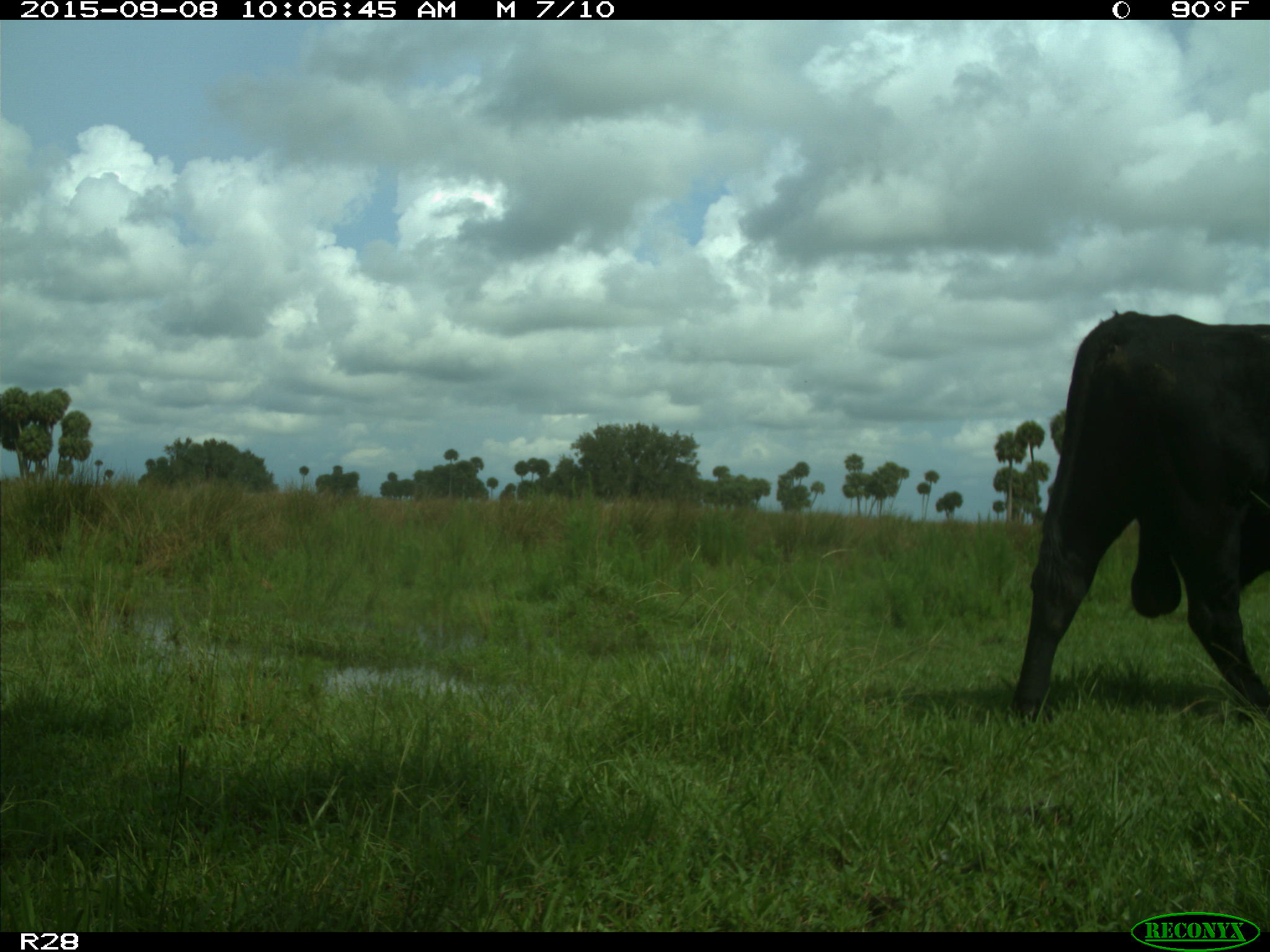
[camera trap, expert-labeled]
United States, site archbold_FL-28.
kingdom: Animalia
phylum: Chordata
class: Mammalia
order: Artiodactyla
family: Bovidae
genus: Bos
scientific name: Bos taurus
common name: domestic cow